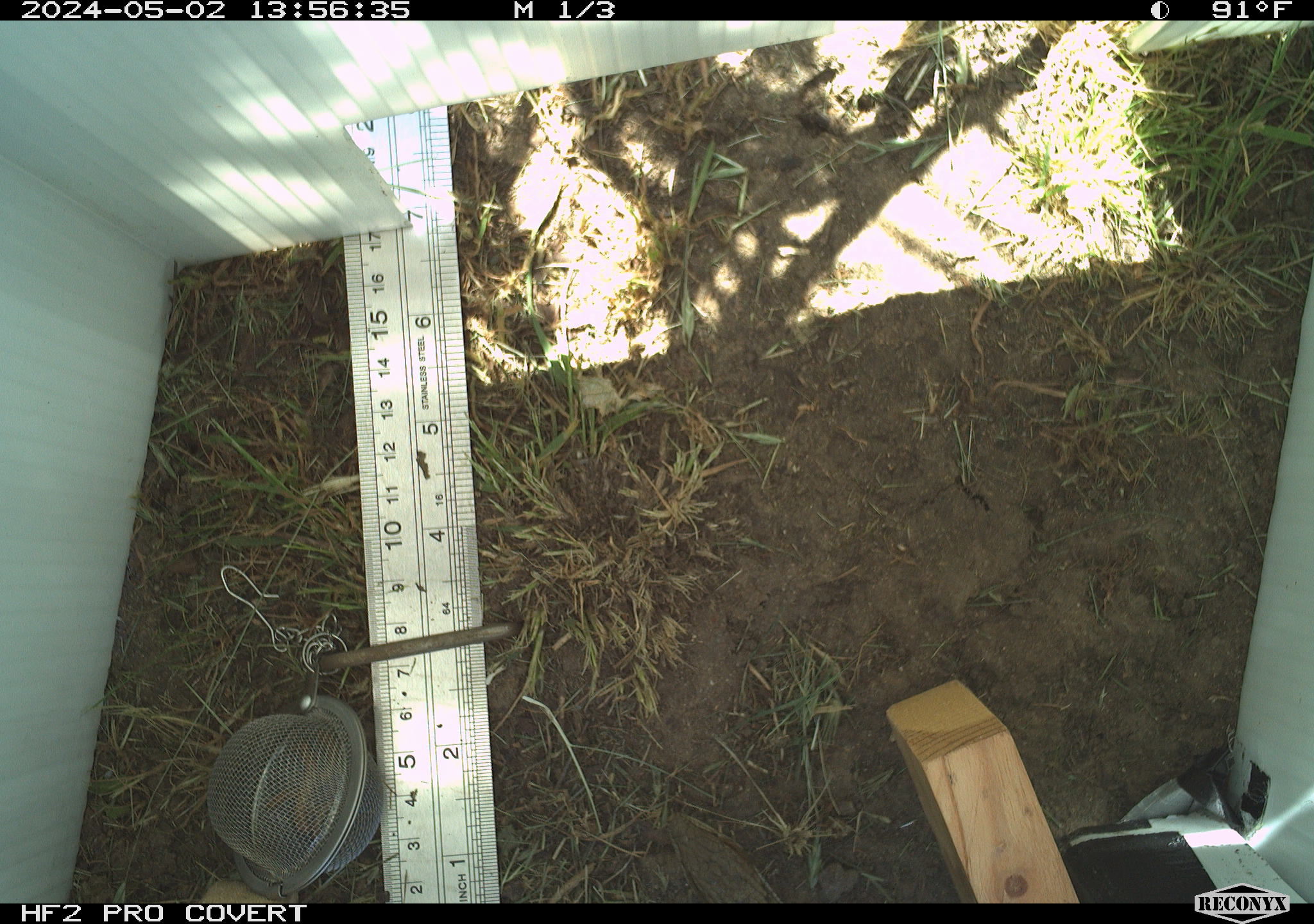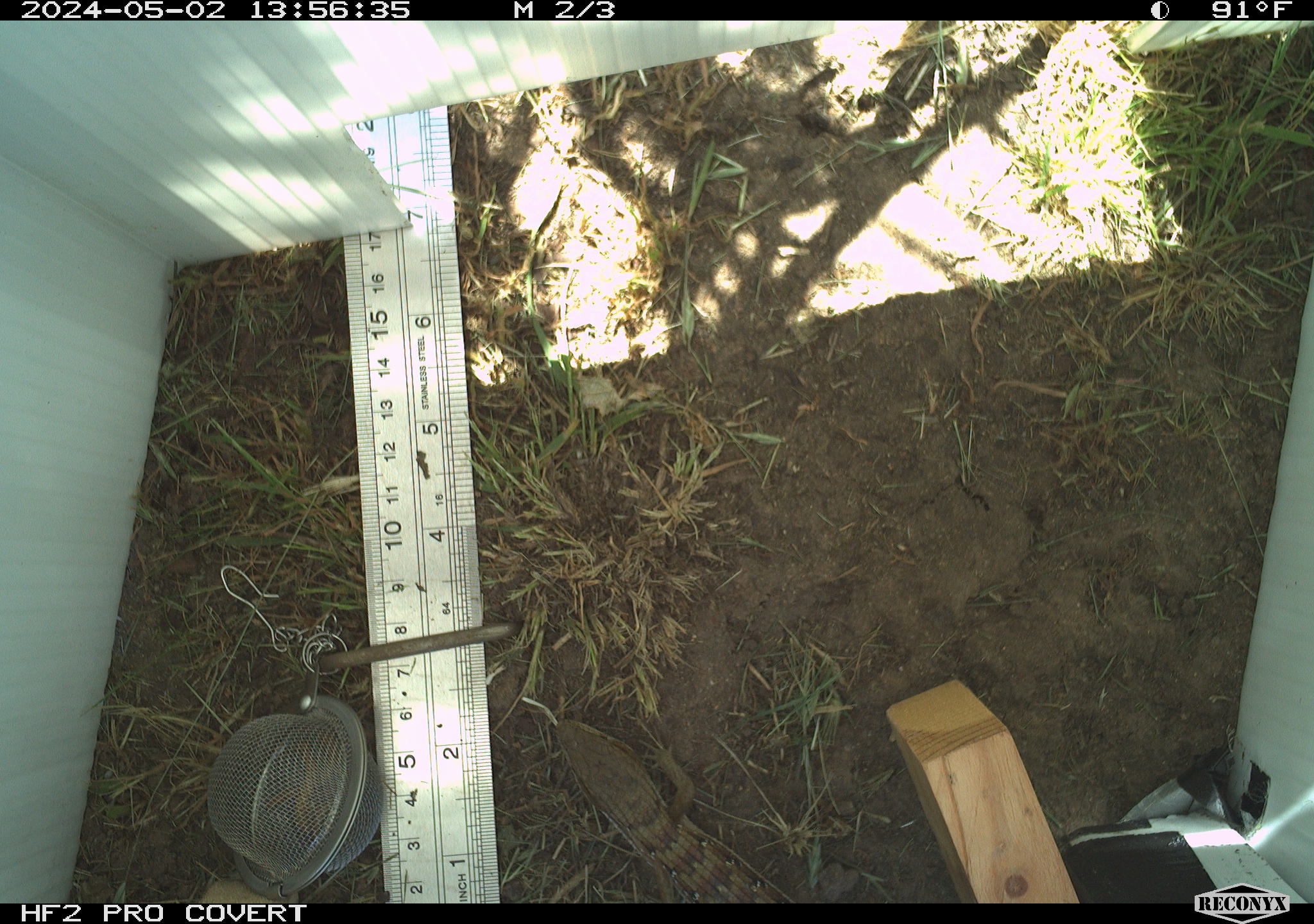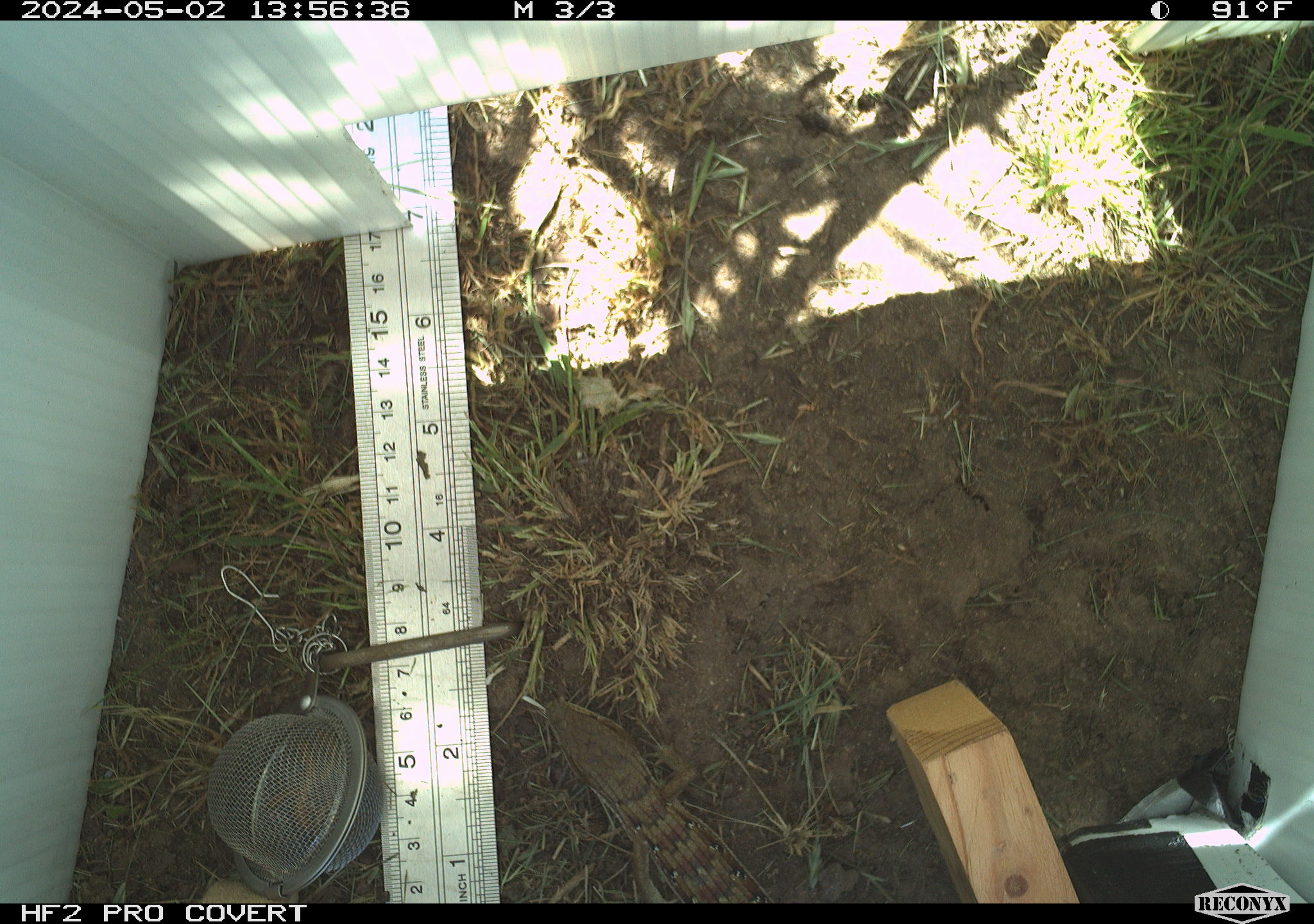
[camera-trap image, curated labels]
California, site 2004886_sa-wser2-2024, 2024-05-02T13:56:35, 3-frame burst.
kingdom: Animalia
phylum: Chordata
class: Reptilia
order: Squamata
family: Anguidae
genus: Elgaria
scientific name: Elgaria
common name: alligator lizards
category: elgaria species